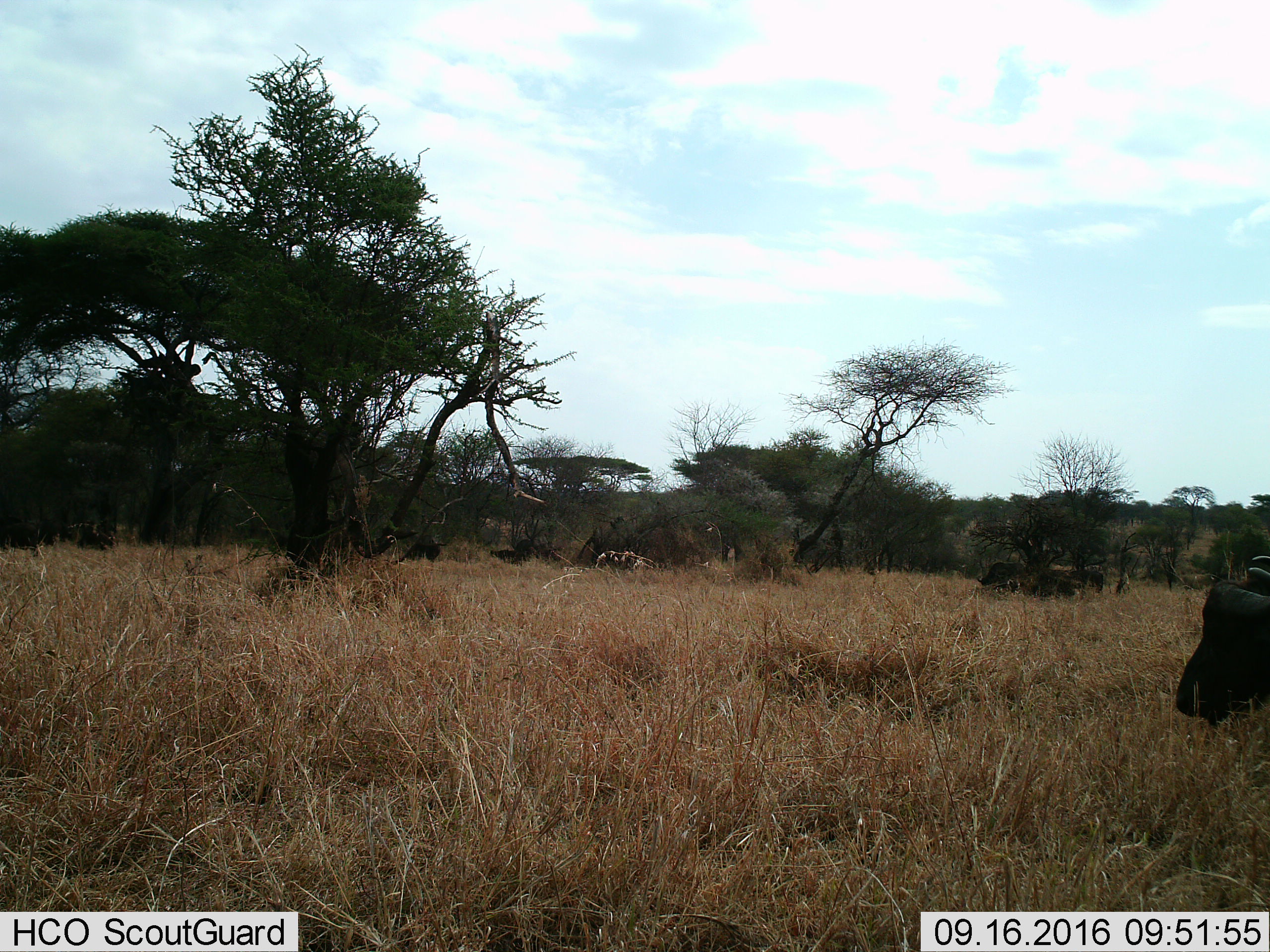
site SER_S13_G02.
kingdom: Animalia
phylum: Chordata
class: Mammalia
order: Artiodactyla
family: Bovidae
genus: Syncerus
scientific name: Syncerus caffer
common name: african buffalo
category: buffalo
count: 7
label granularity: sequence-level